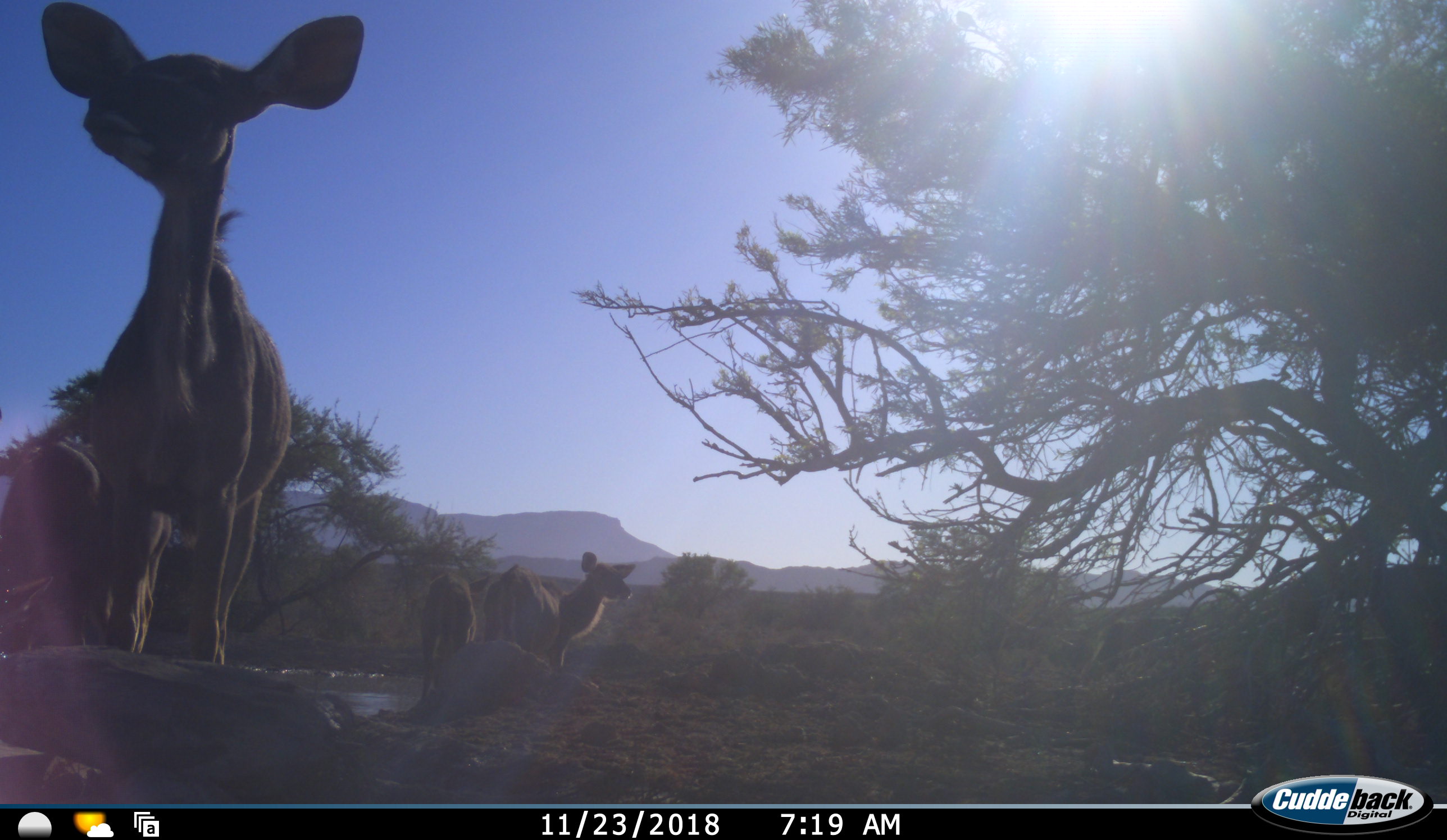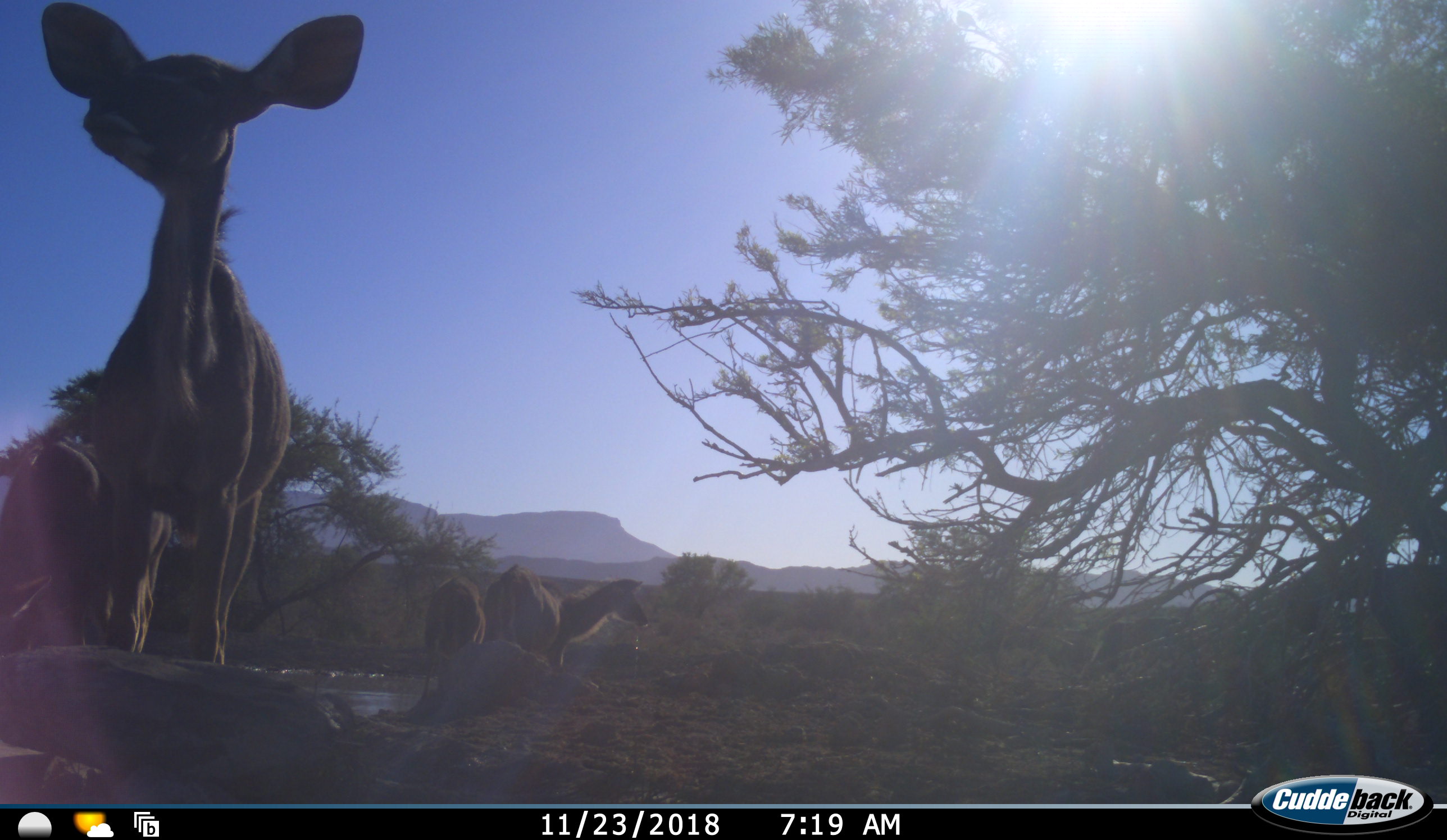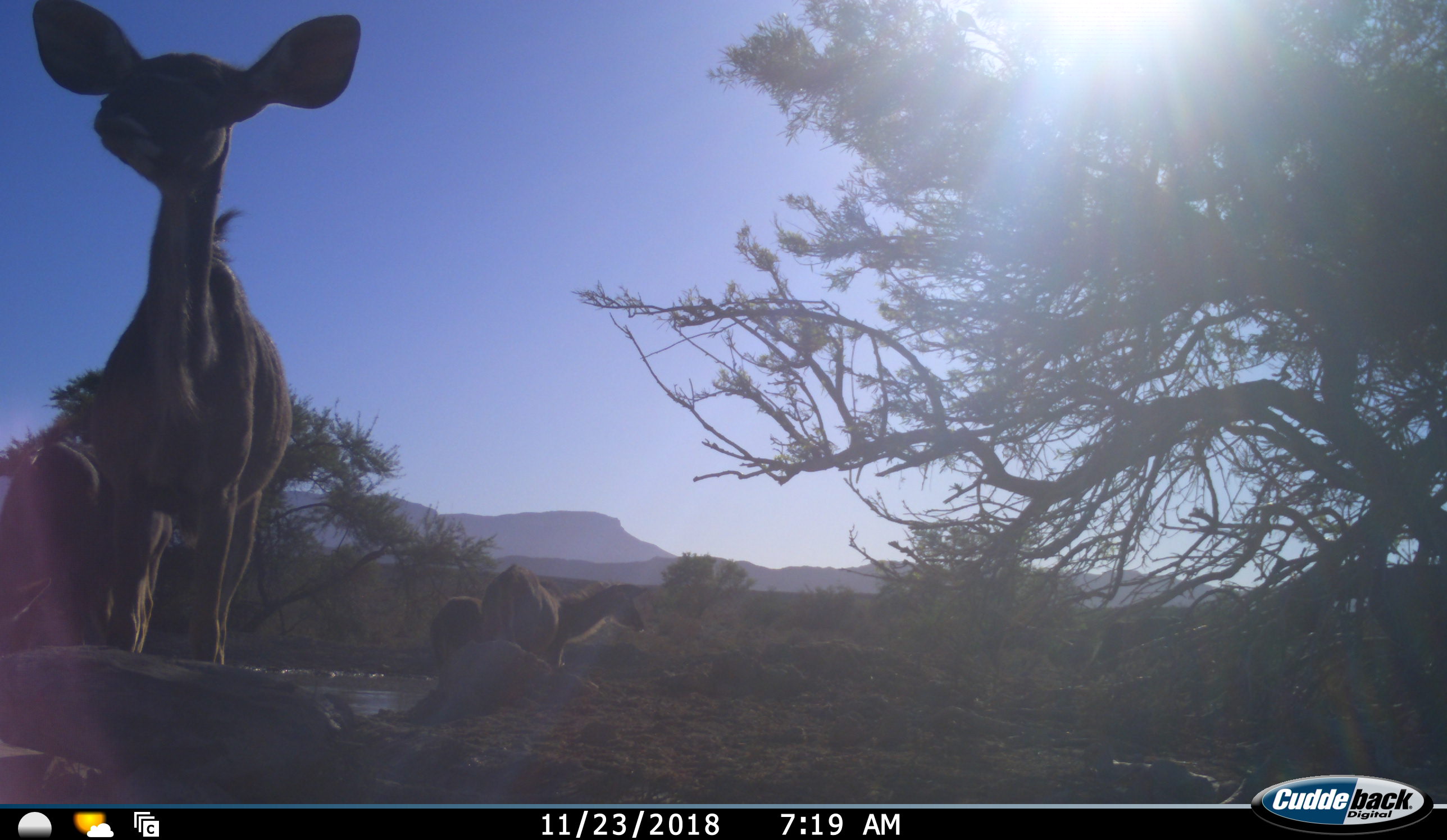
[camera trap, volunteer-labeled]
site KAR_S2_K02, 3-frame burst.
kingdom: Animalia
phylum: Chordata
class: Mammalia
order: Artiodactyla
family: Bovidae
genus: Tragelaphus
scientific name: Tragelaphus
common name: kudu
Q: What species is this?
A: Kudu (Tragelaphus).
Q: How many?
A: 4.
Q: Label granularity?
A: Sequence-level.